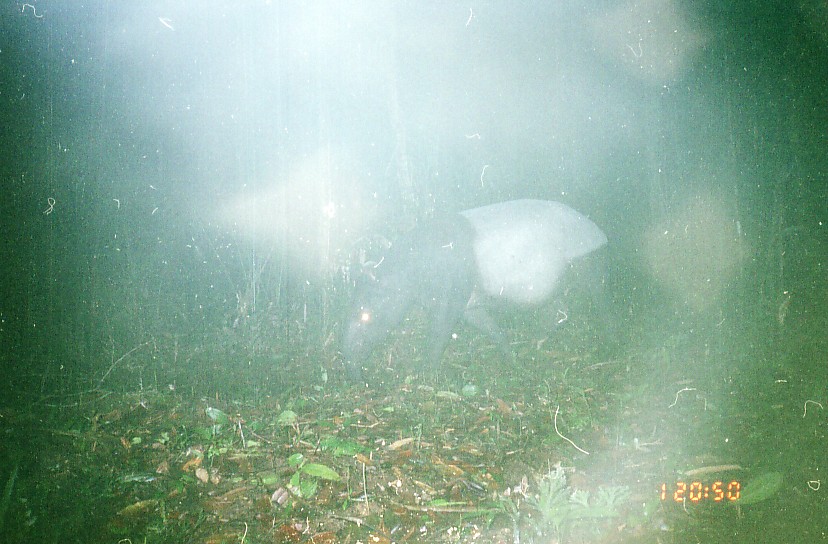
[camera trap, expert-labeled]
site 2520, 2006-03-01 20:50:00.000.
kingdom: Animalia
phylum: Chordata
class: Mammalia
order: Perissodactyla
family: Tapiridae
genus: Tapirus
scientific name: Tapirus indicus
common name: malayan tapir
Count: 1.